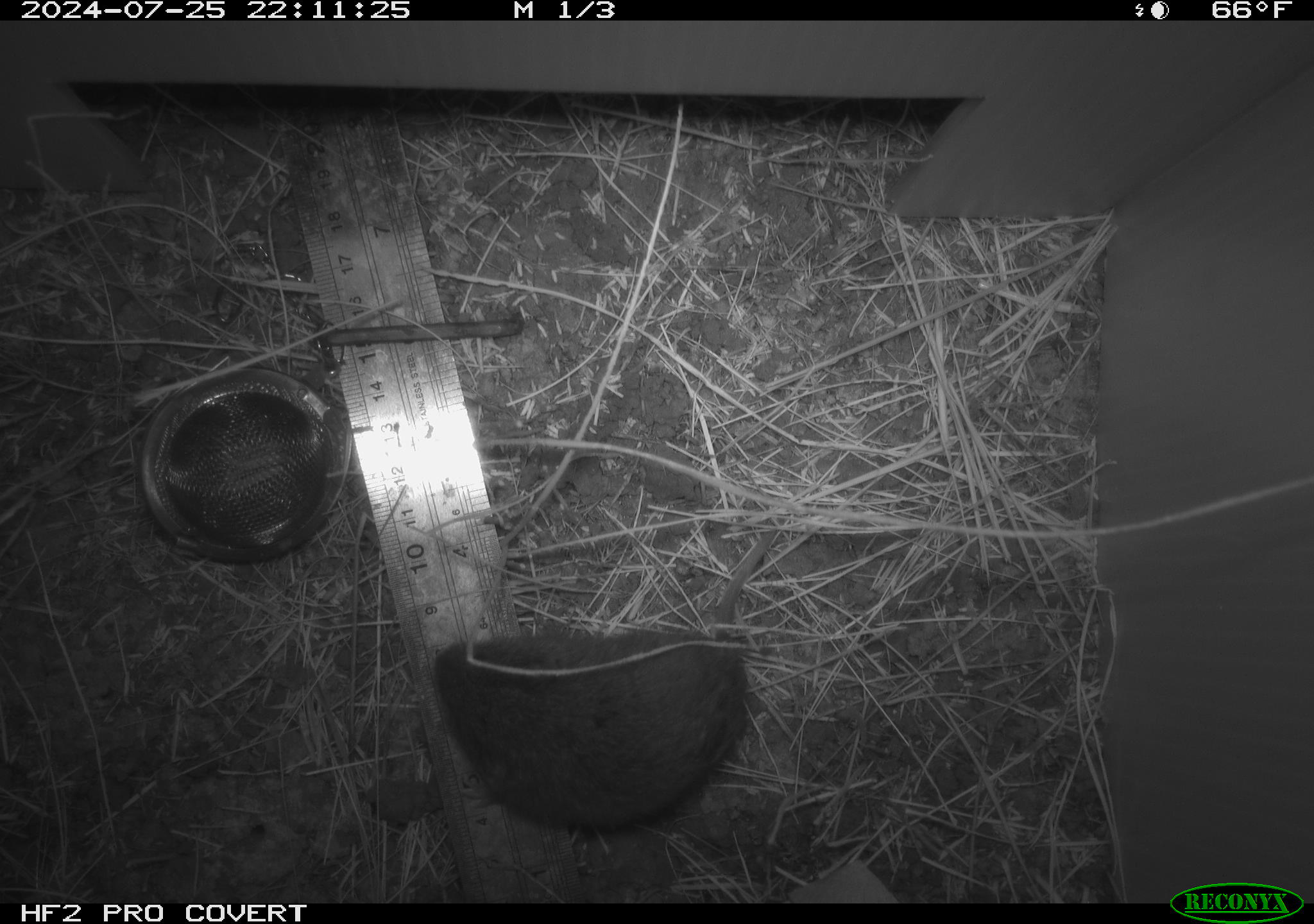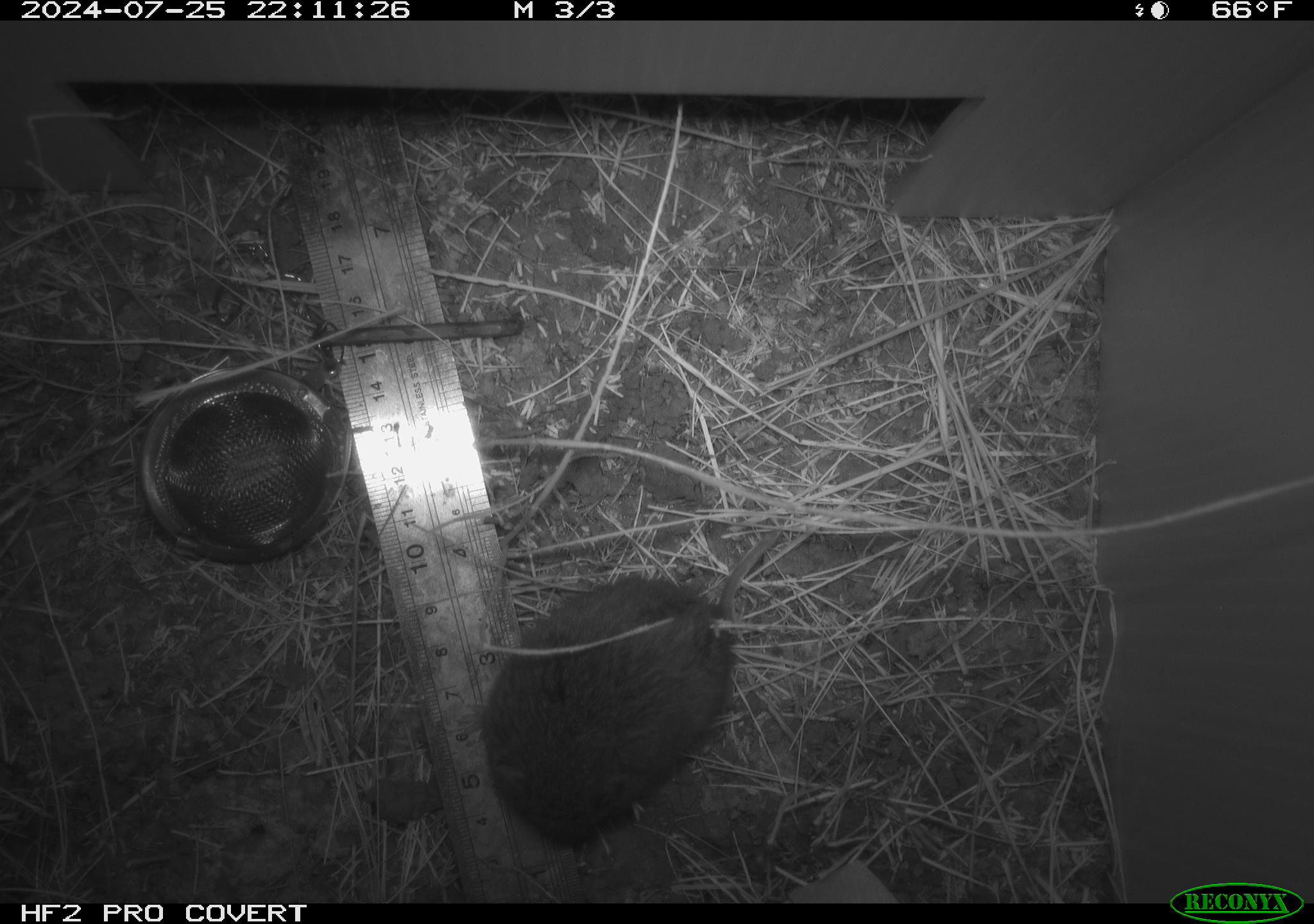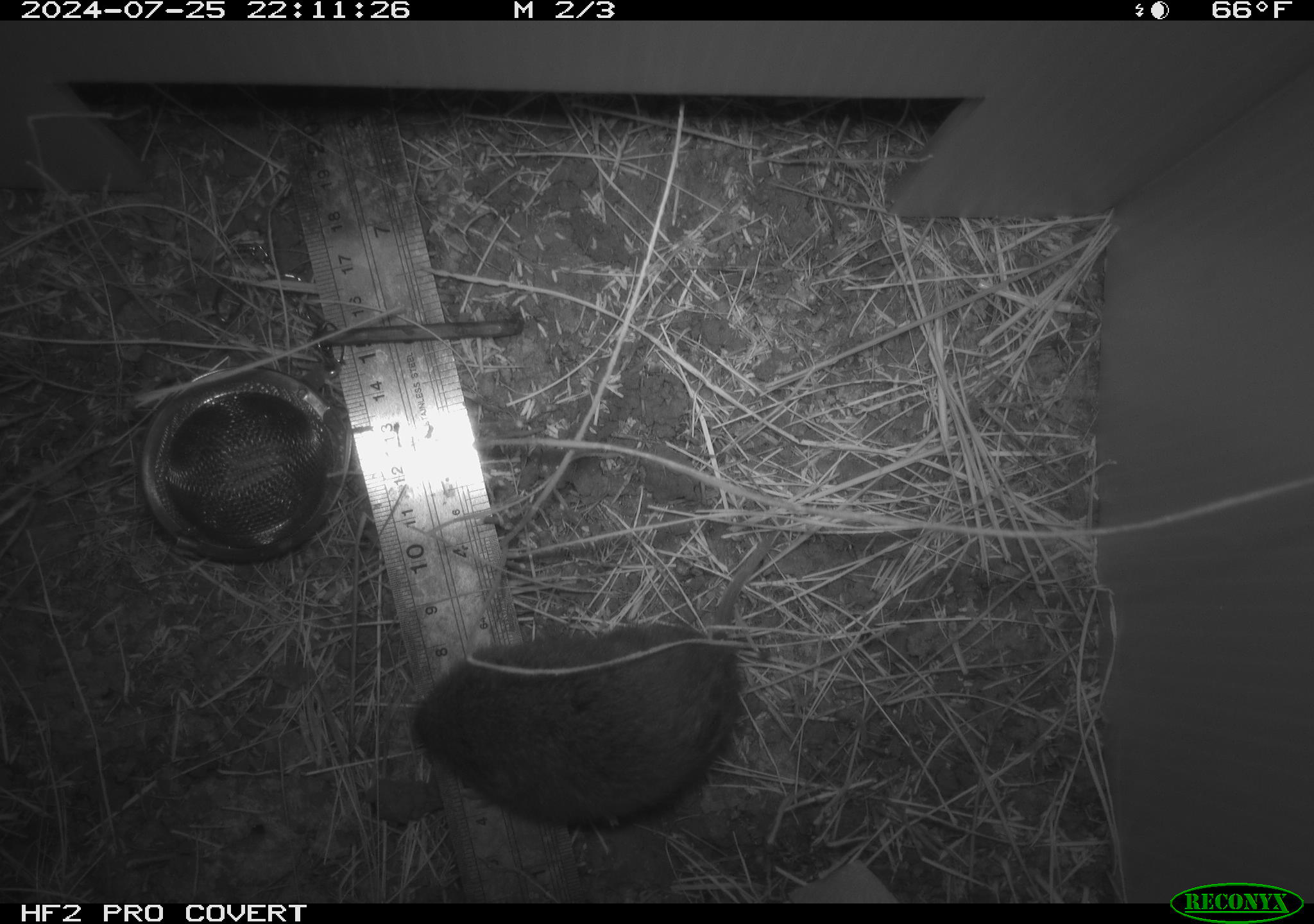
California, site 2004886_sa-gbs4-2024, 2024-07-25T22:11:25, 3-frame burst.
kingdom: Animalia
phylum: Chordata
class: Mammalia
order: Rodentia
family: Cricetidae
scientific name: Arvicolinae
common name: voles, lemmings, and muskrats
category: arvicolinae subfamily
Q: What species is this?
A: Arvicolinae subfamily (voles, lemmings, and muskrats) (Arvicolinae).